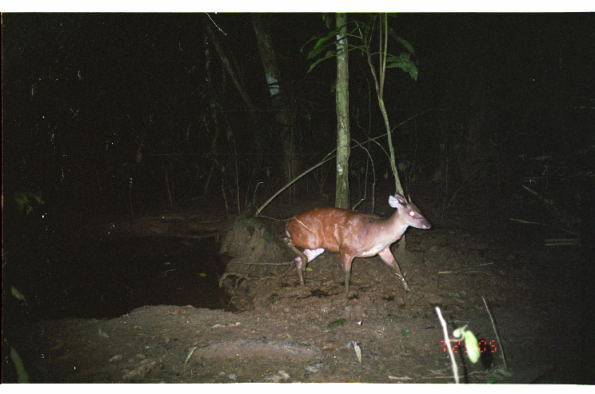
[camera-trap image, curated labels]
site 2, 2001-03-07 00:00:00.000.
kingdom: Animalia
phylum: Chordata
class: Mammalia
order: Artiodactyla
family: Cervidae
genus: Mazama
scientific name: Mazama americana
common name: red brocket